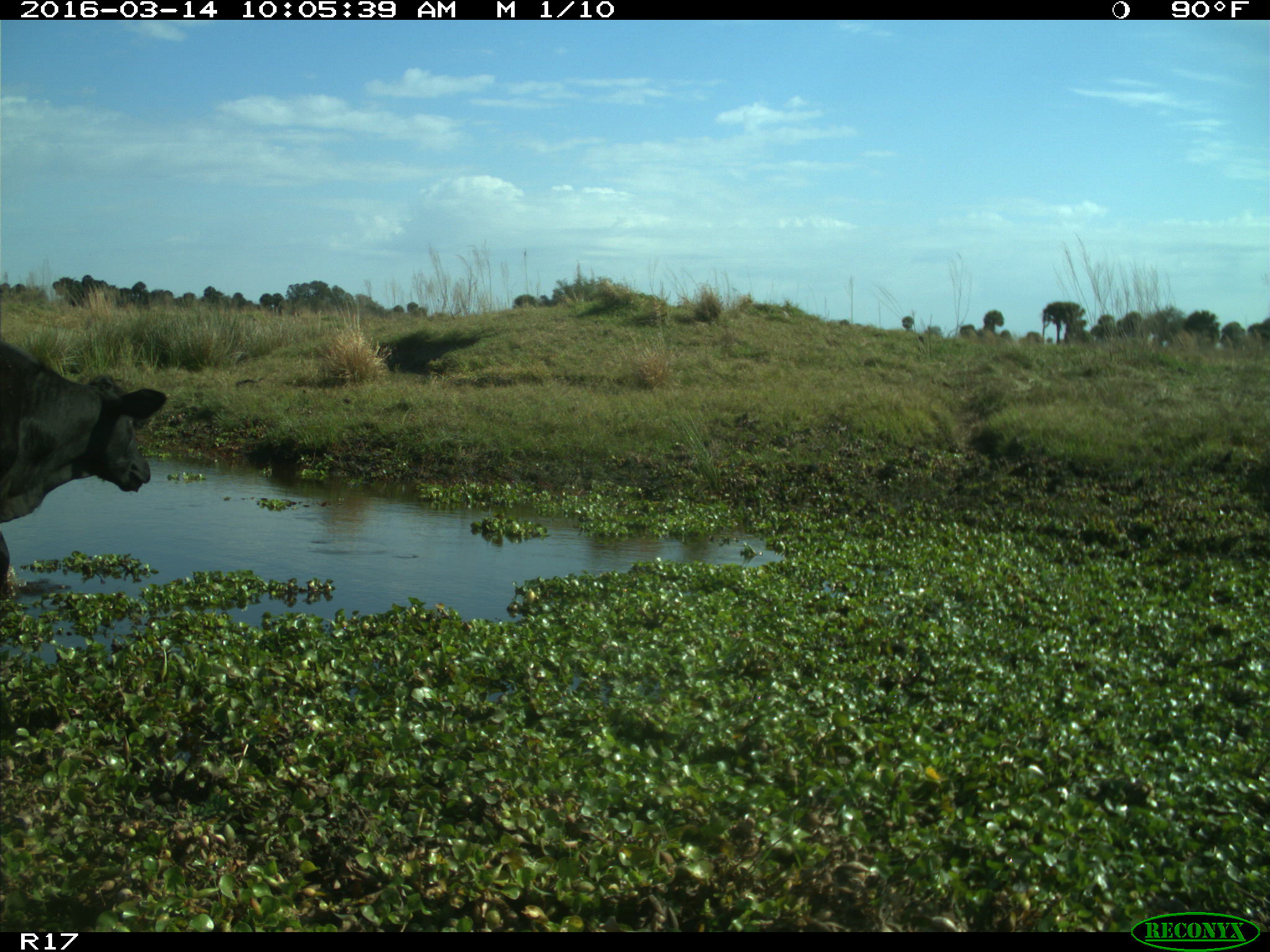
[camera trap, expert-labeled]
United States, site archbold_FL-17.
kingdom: Animalia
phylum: Chordata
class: Mammalia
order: Artiodactyla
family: Bovidae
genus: Bos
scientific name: Bos taurus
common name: domestic cow